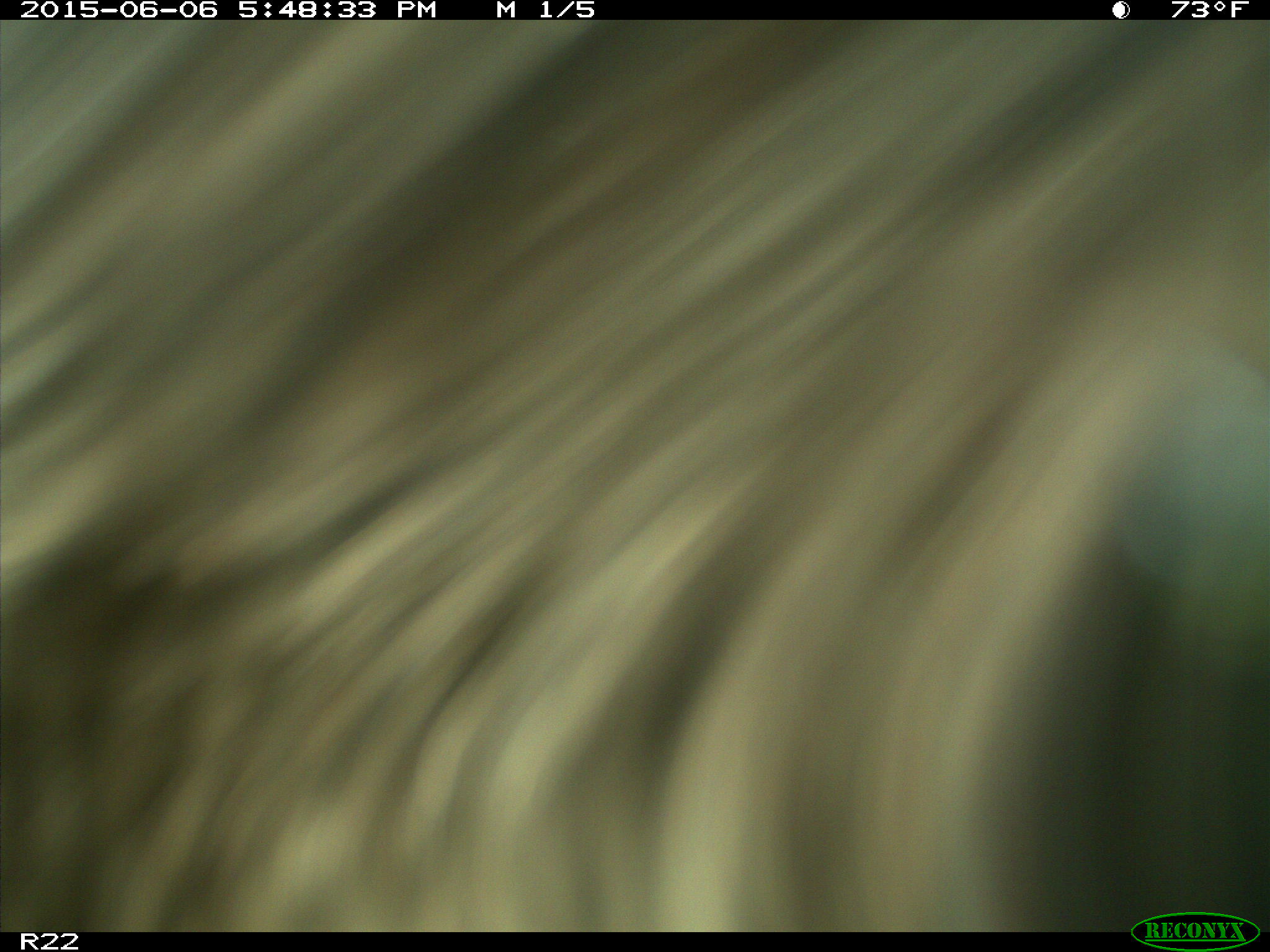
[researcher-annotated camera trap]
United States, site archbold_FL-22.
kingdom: Animalia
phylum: Chordata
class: Mammalia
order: Artiodactyla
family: Bovidae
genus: Bos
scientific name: Bos taurus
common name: domestic cow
Bos taurus (domestic cow).